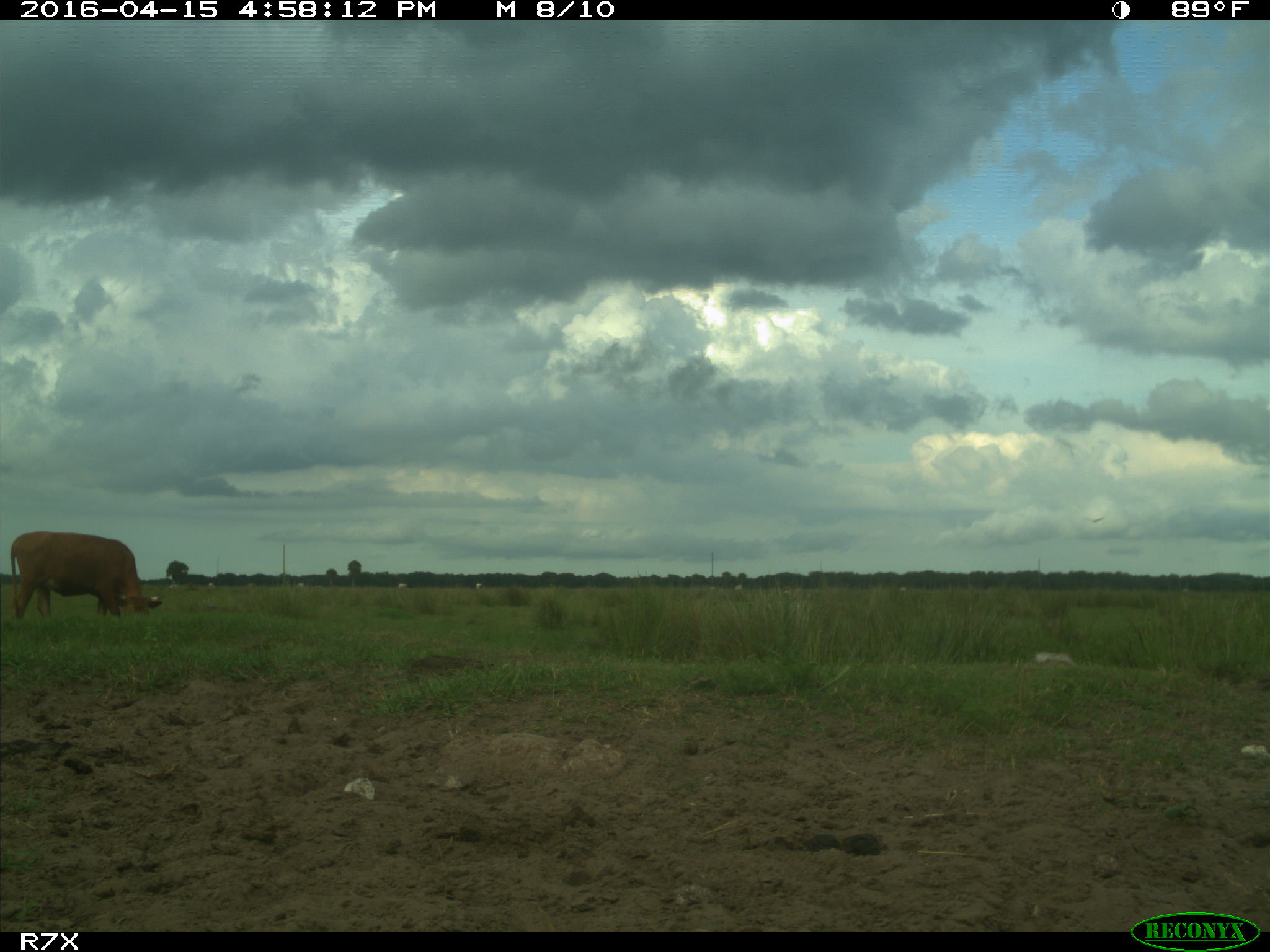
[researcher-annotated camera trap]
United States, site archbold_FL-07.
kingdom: Animalia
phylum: Chordata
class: Mammalia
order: Artiodactyla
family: Bovidae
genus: Bos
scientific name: Bos taurus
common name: domestic cow